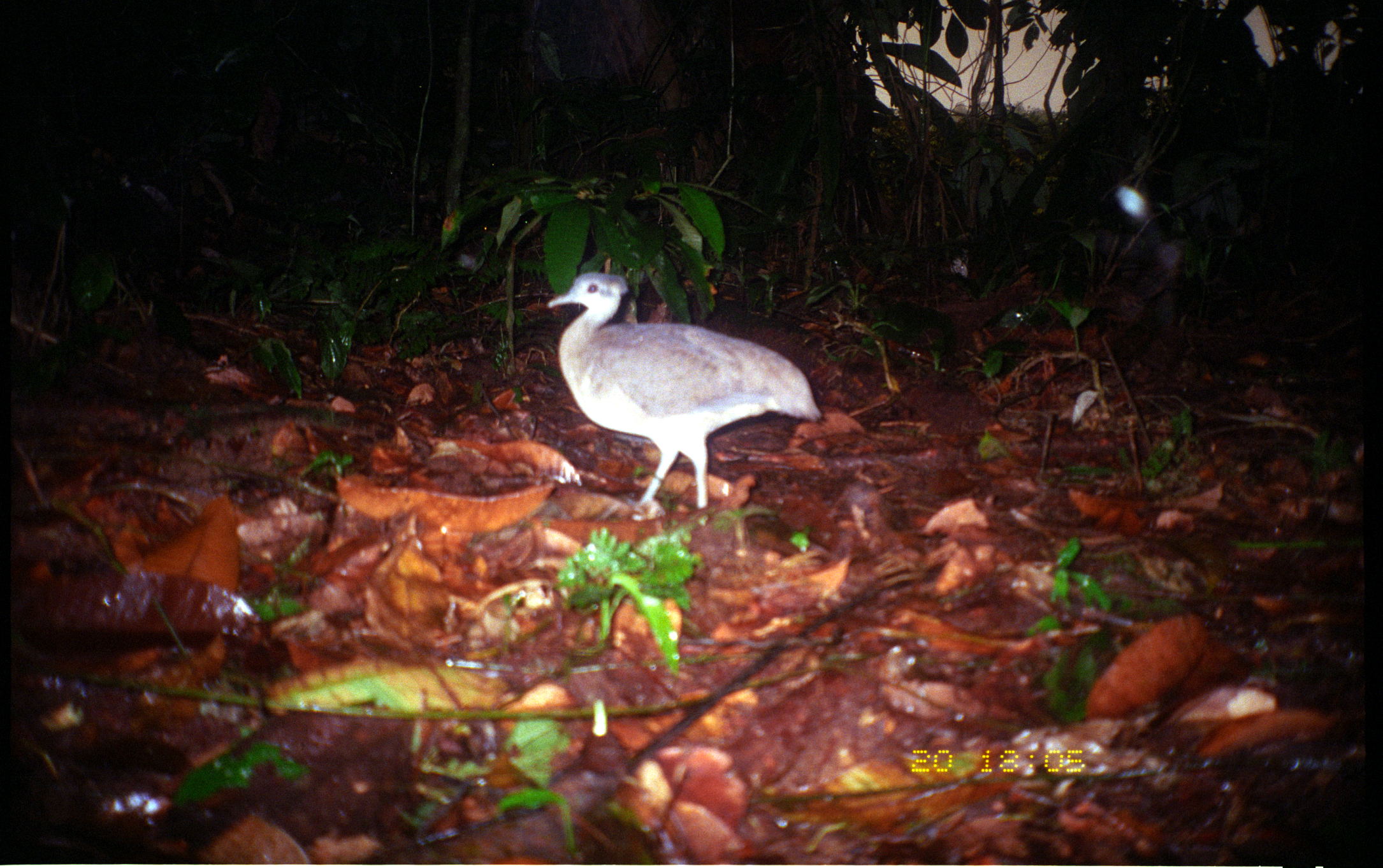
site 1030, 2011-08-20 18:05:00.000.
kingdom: Animalia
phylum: Chordata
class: Aves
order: Tinamiformes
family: Tinamidae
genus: Tinamus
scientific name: Tinamus major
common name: great tinamou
Tinamus major (great tinamou).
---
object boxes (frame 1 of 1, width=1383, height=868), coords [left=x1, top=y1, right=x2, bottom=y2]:
tinamus major: [left=544, top=271, right=821, bottom=520]